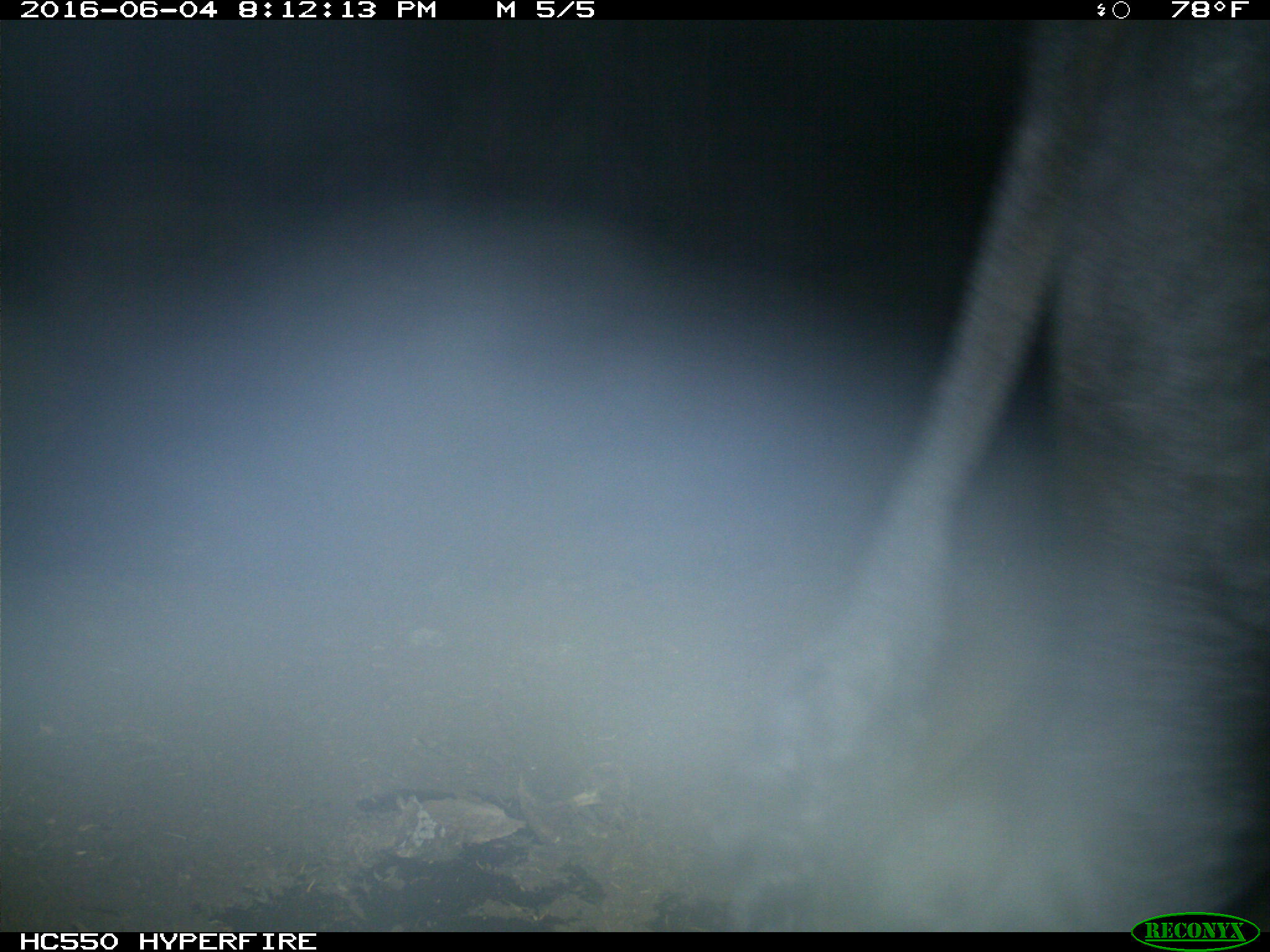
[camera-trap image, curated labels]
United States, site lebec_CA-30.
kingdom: Animalia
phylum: Chordata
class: Mammalia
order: Artiodactyla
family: Bovidae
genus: Bos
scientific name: Bos taurus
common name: domestic cow